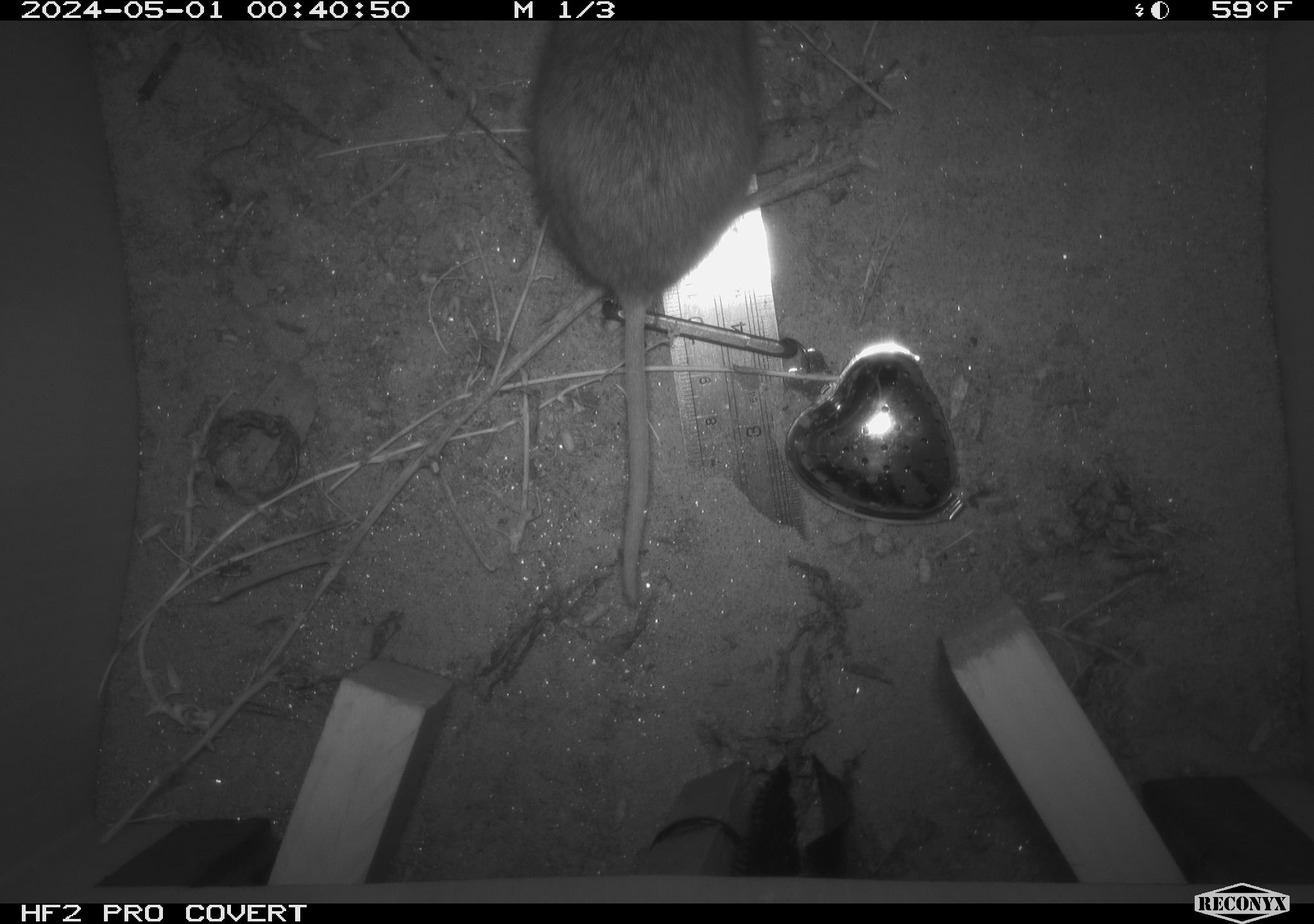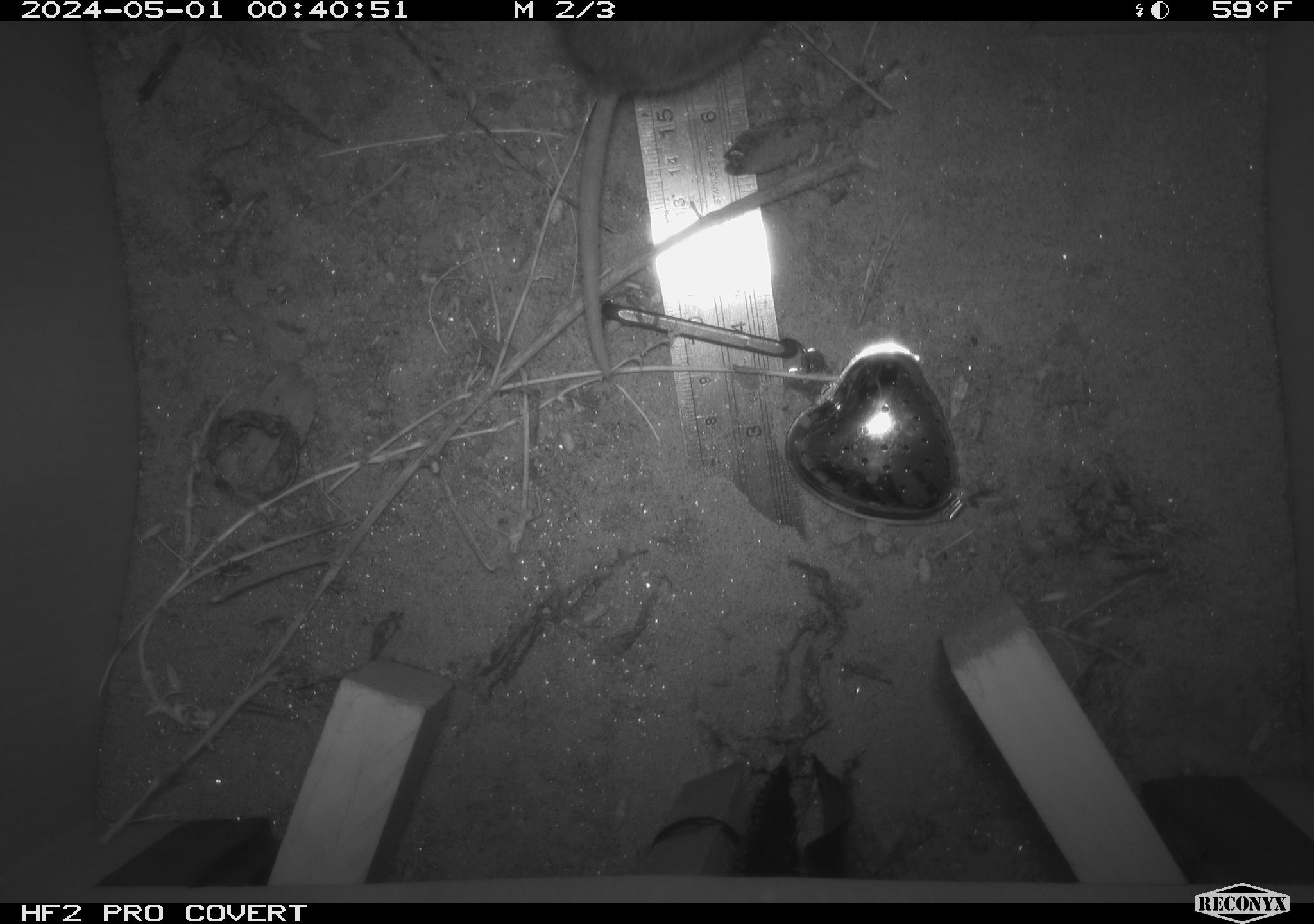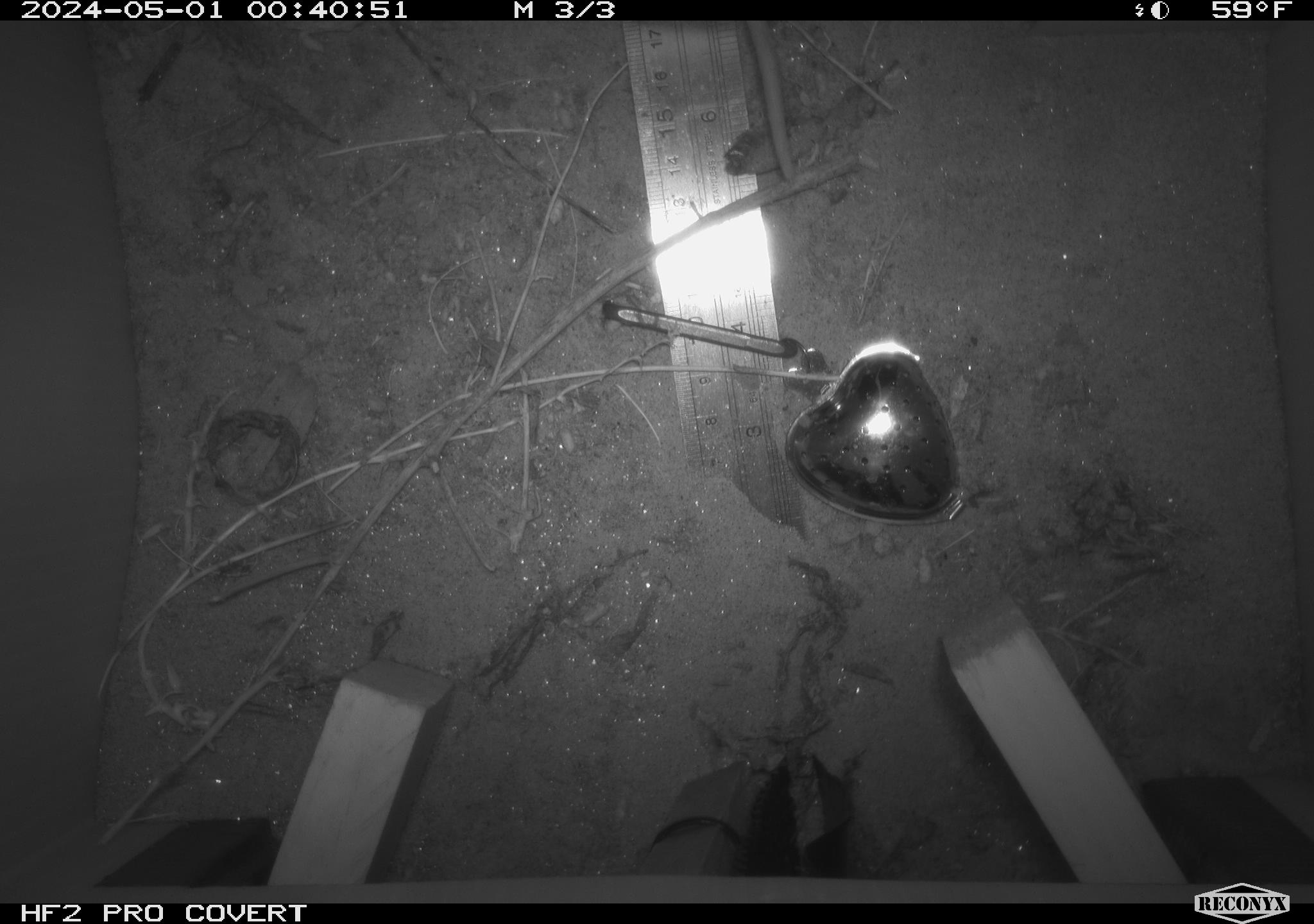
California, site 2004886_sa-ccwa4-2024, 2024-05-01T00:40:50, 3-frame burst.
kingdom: Animalia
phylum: Chordata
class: Mammalia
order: Rodentia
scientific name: Rodentia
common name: woodrat or rat or mouse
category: woodrat or rat or mouse species